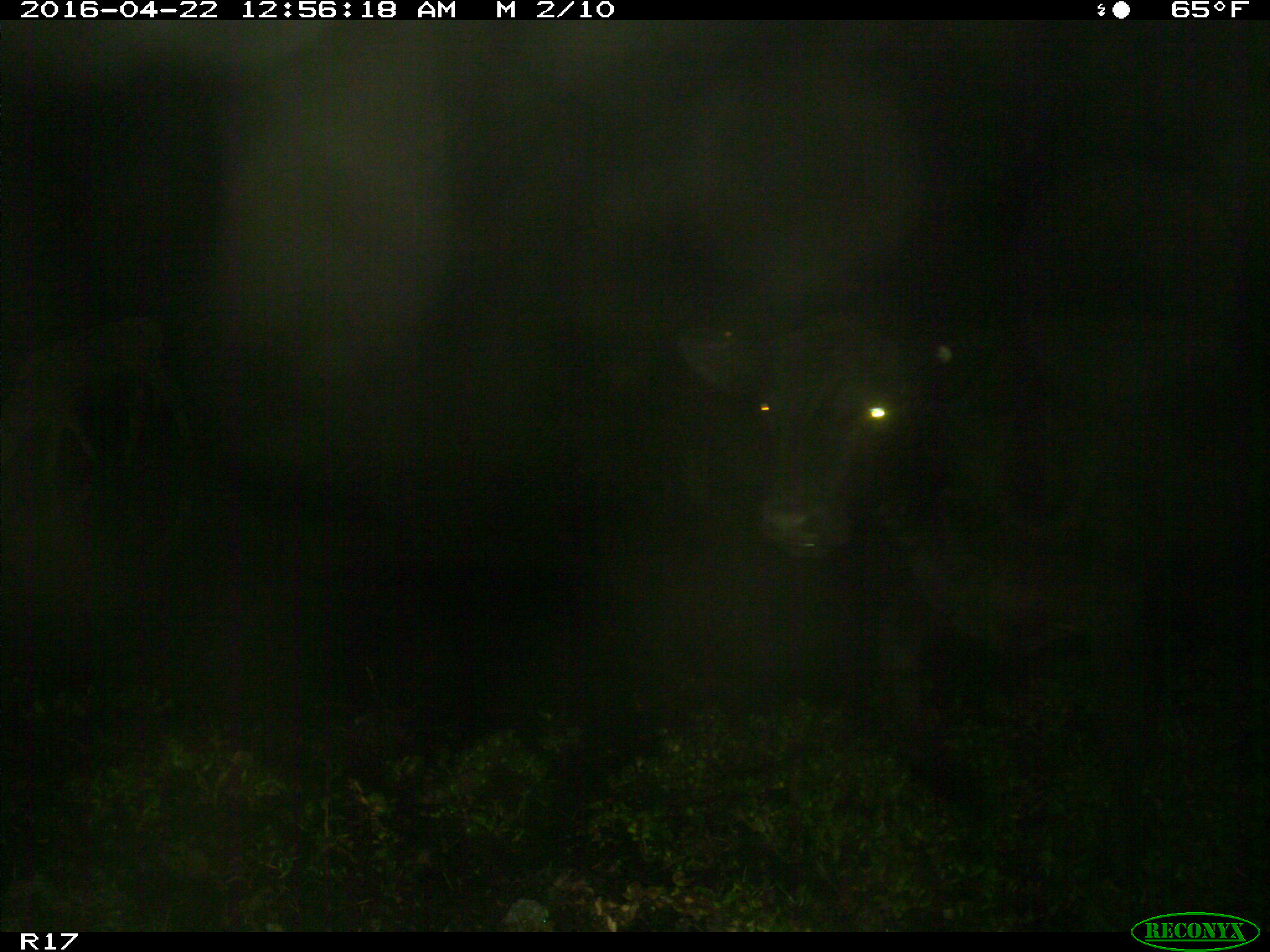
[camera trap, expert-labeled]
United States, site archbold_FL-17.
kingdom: Animalia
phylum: Chordata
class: Mammalia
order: Artiodactyla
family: Bovidae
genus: Bos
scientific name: Bos taurus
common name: domestic cow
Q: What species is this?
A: Bos taurus (domestic cow).